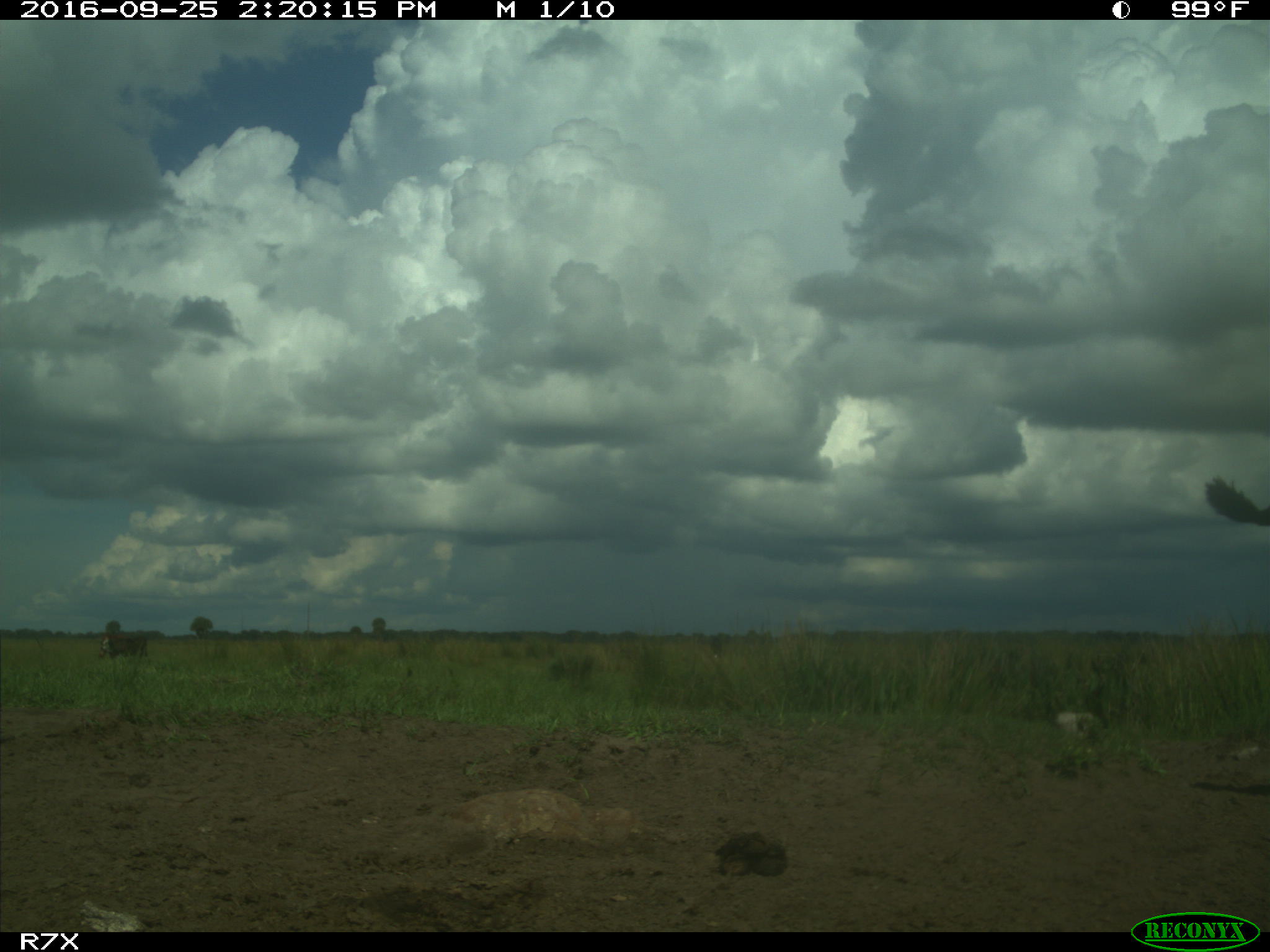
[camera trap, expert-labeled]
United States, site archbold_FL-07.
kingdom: Animalia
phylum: Chordata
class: Mammalia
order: Artiodactyla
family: Bovidae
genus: Bos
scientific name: Bos taurus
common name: domestic cow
Bos taurus (domestic cow).